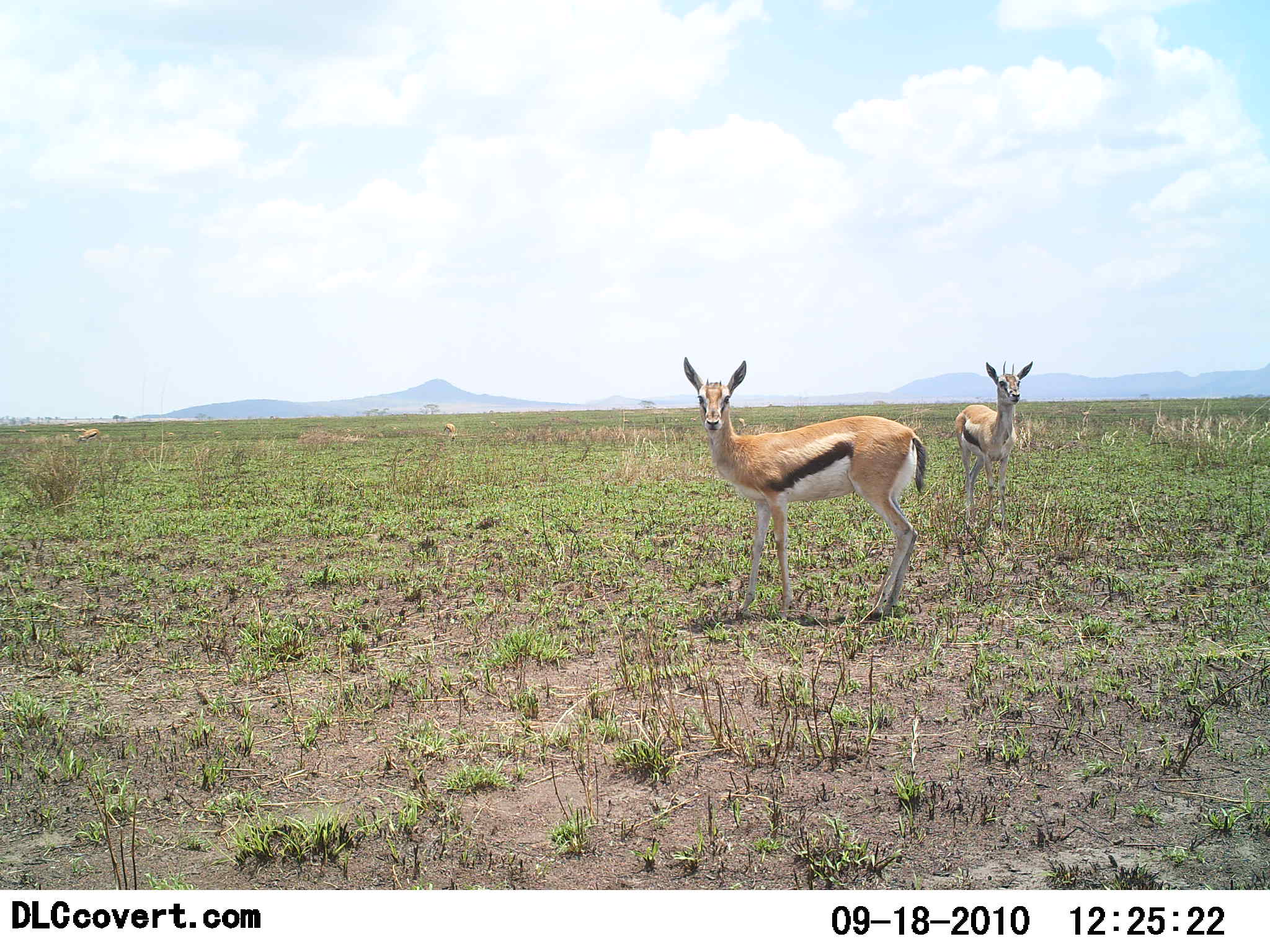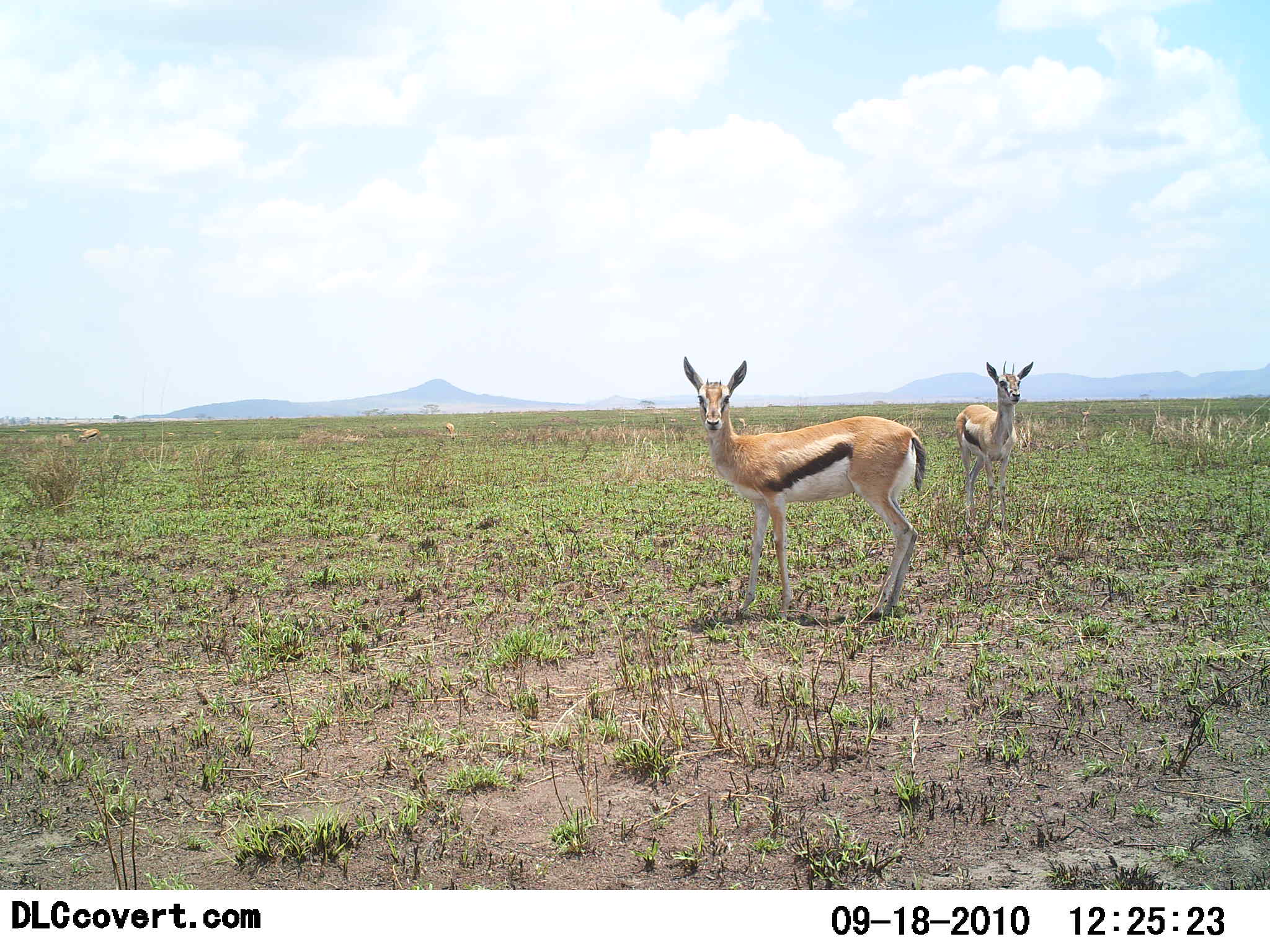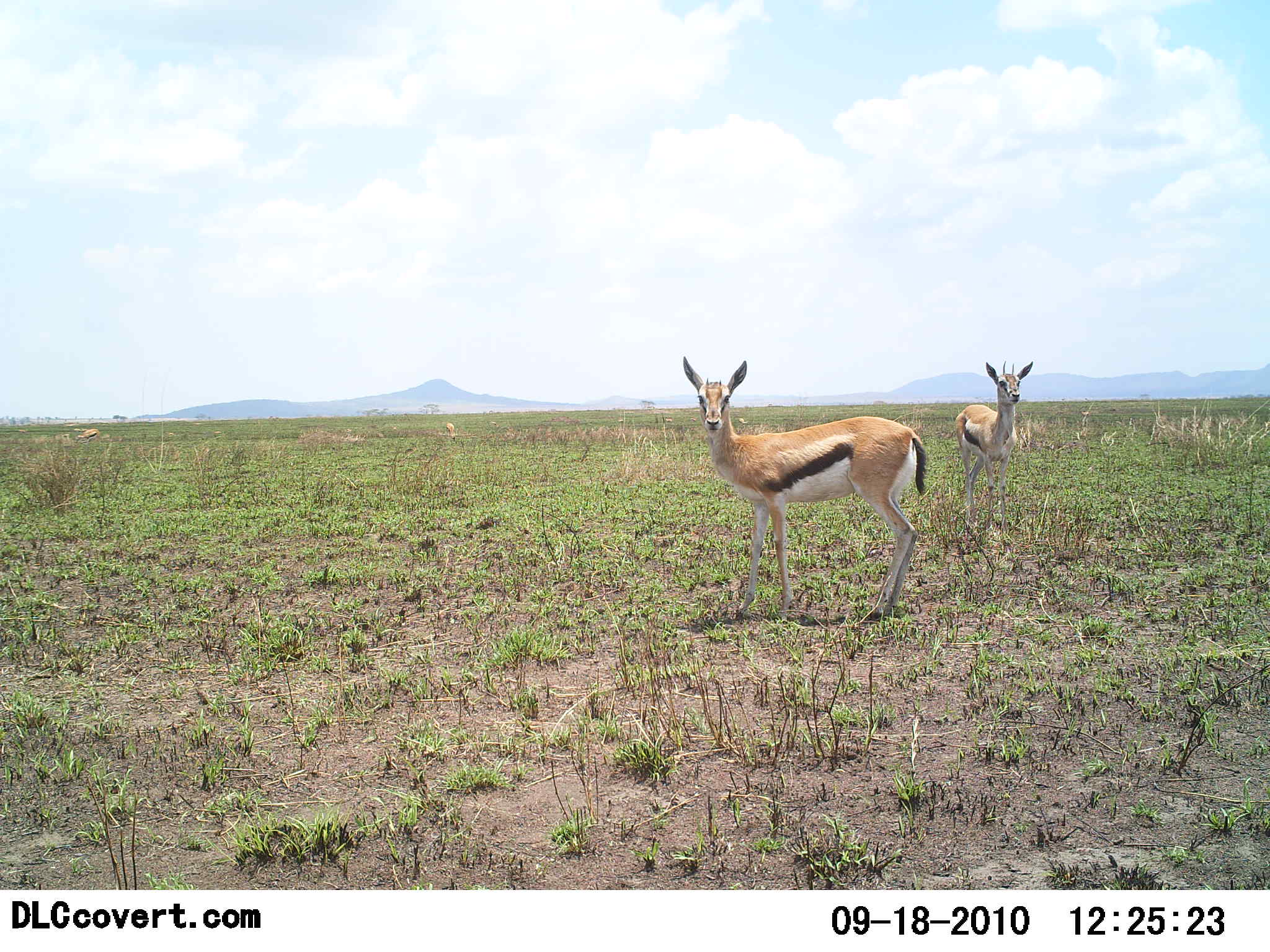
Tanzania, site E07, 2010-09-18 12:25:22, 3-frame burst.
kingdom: Animalia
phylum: Chordata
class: Mammalia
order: Artiodactyla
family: Bovidae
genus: Eudorcas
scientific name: Eudorcas thomsonii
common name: thomson's gazelle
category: gazellethomsons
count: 2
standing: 92%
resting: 0%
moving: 15%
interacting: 0%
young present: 0%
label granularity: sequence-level